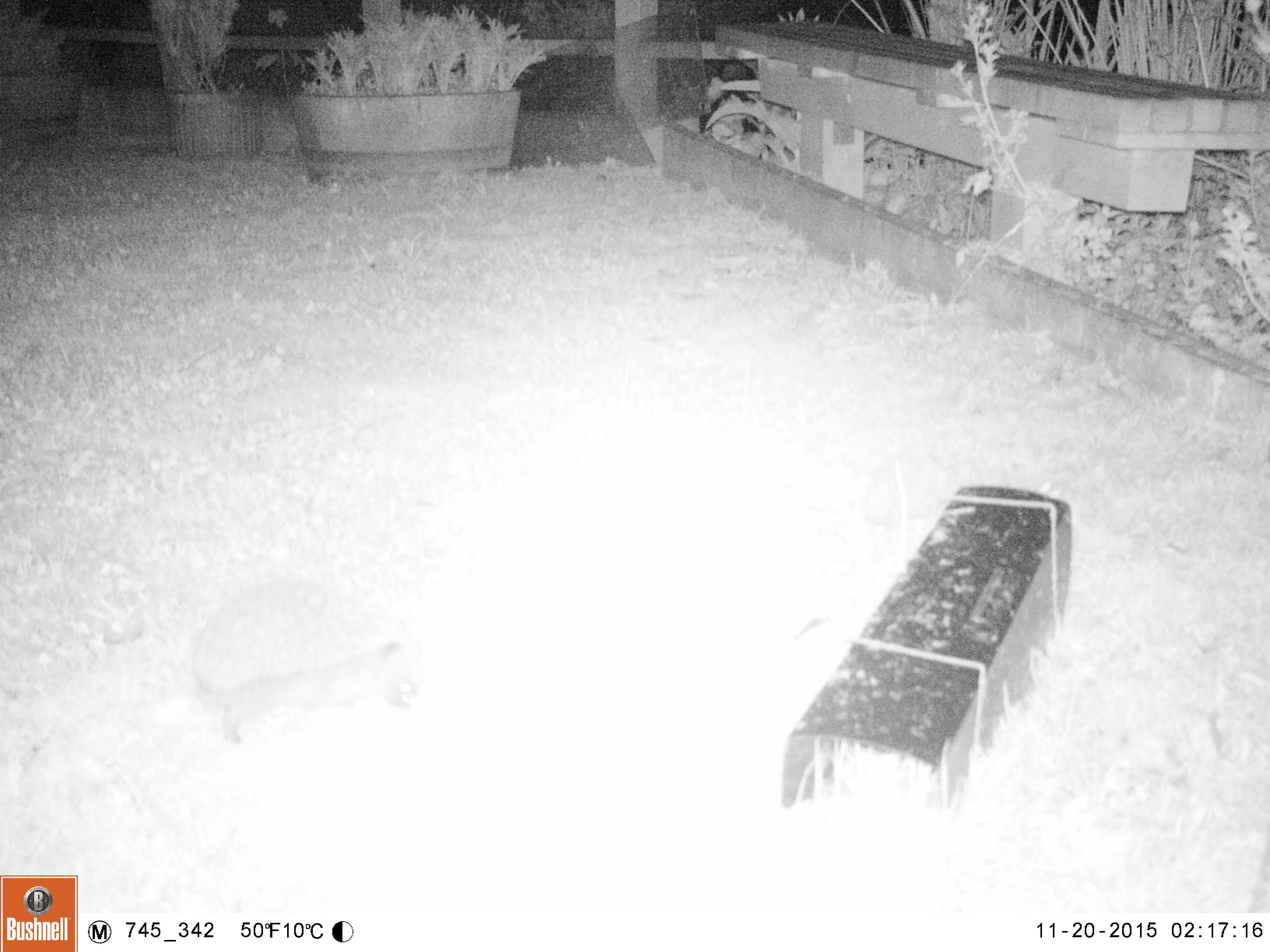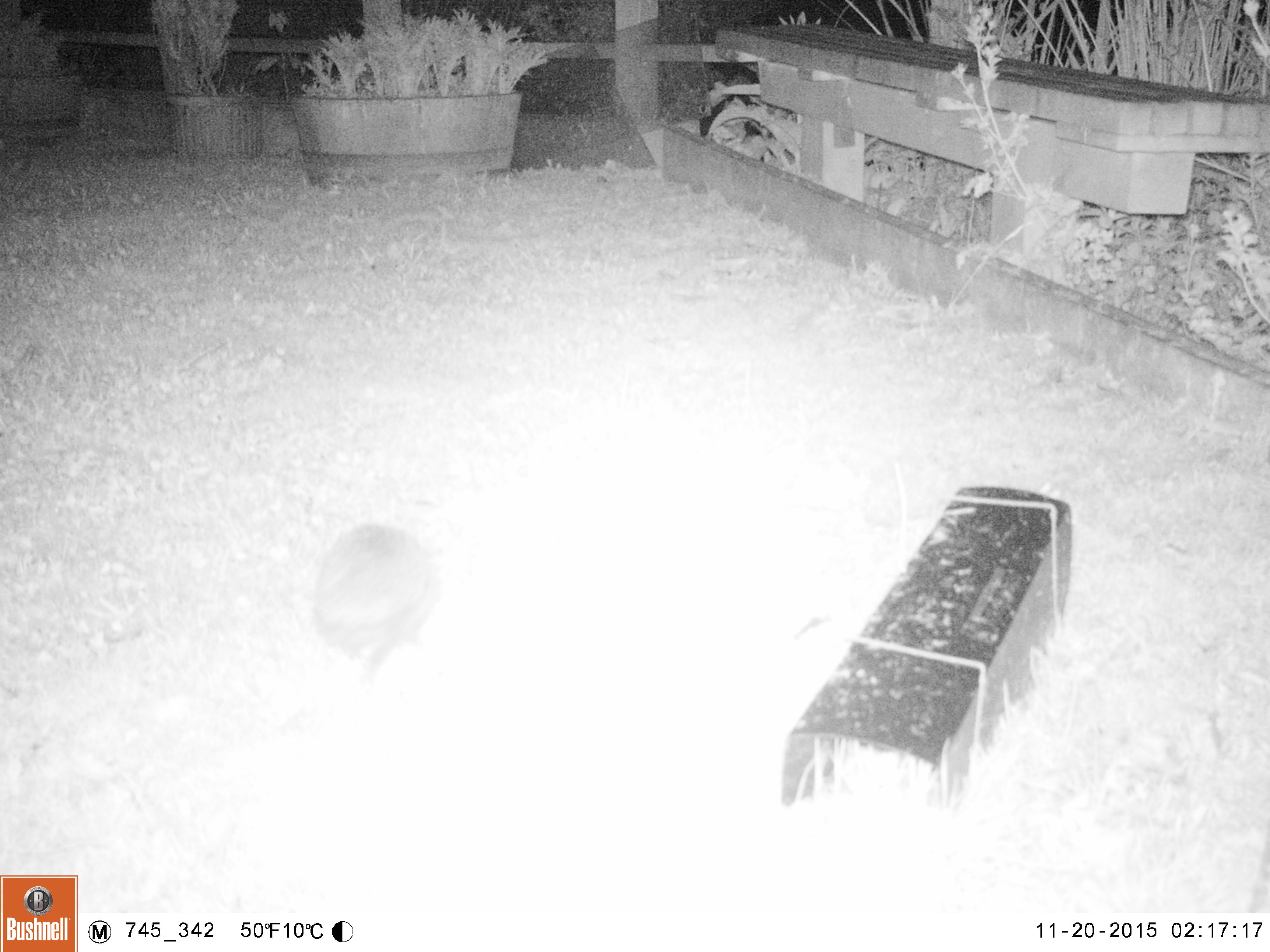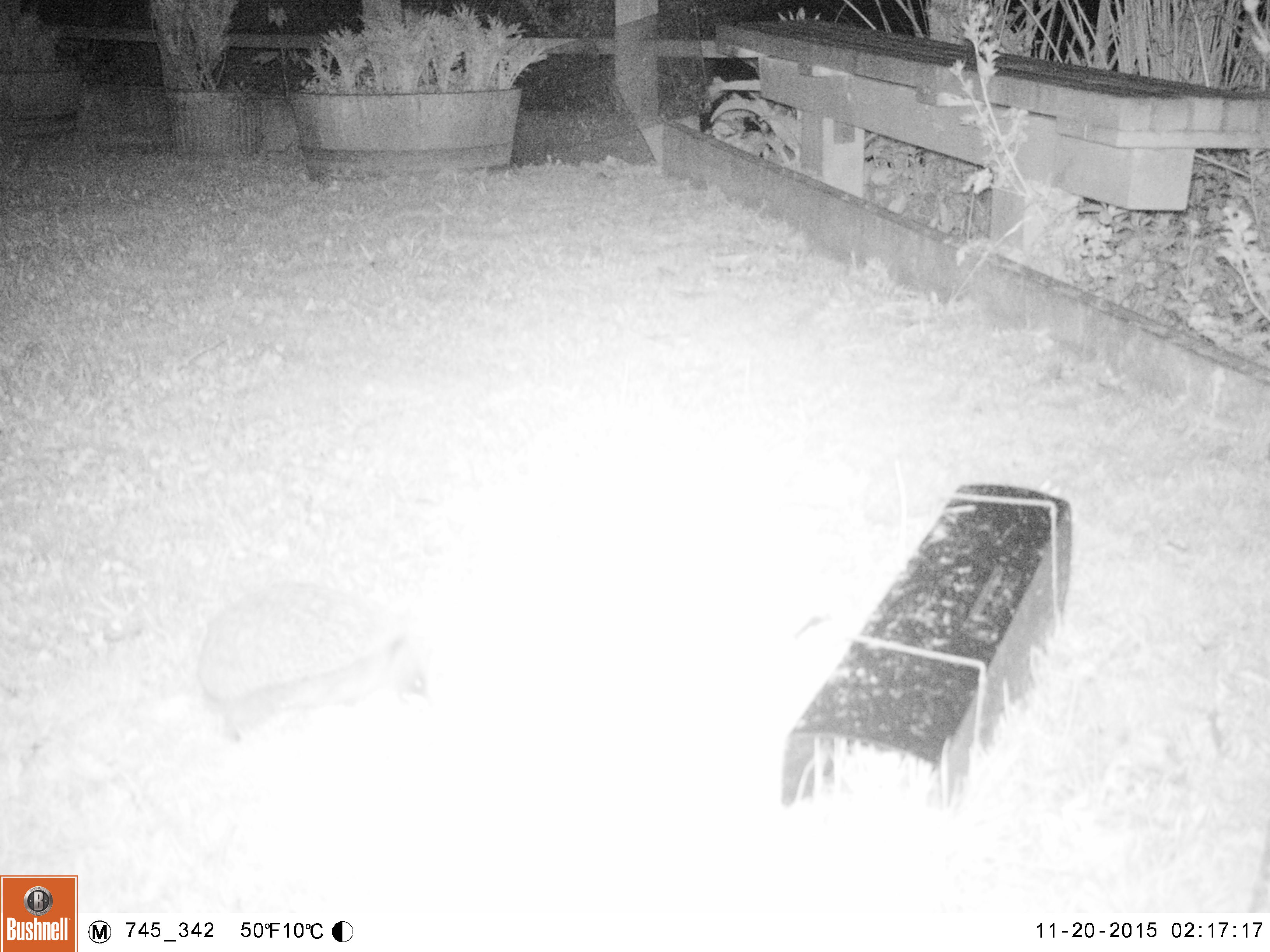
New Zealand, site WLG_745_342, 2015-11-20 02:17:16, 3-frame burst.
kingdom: Animalia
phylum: Chordata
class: Mammalia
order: Eulipotyphla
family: Erinaceidae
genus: Erinaceus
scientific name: Erinaceus europaeus europaeus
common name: european hedgehog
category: hedgehog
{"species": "hedgehog (european hedgehog) (Erinaceus europaeus europaeus)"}